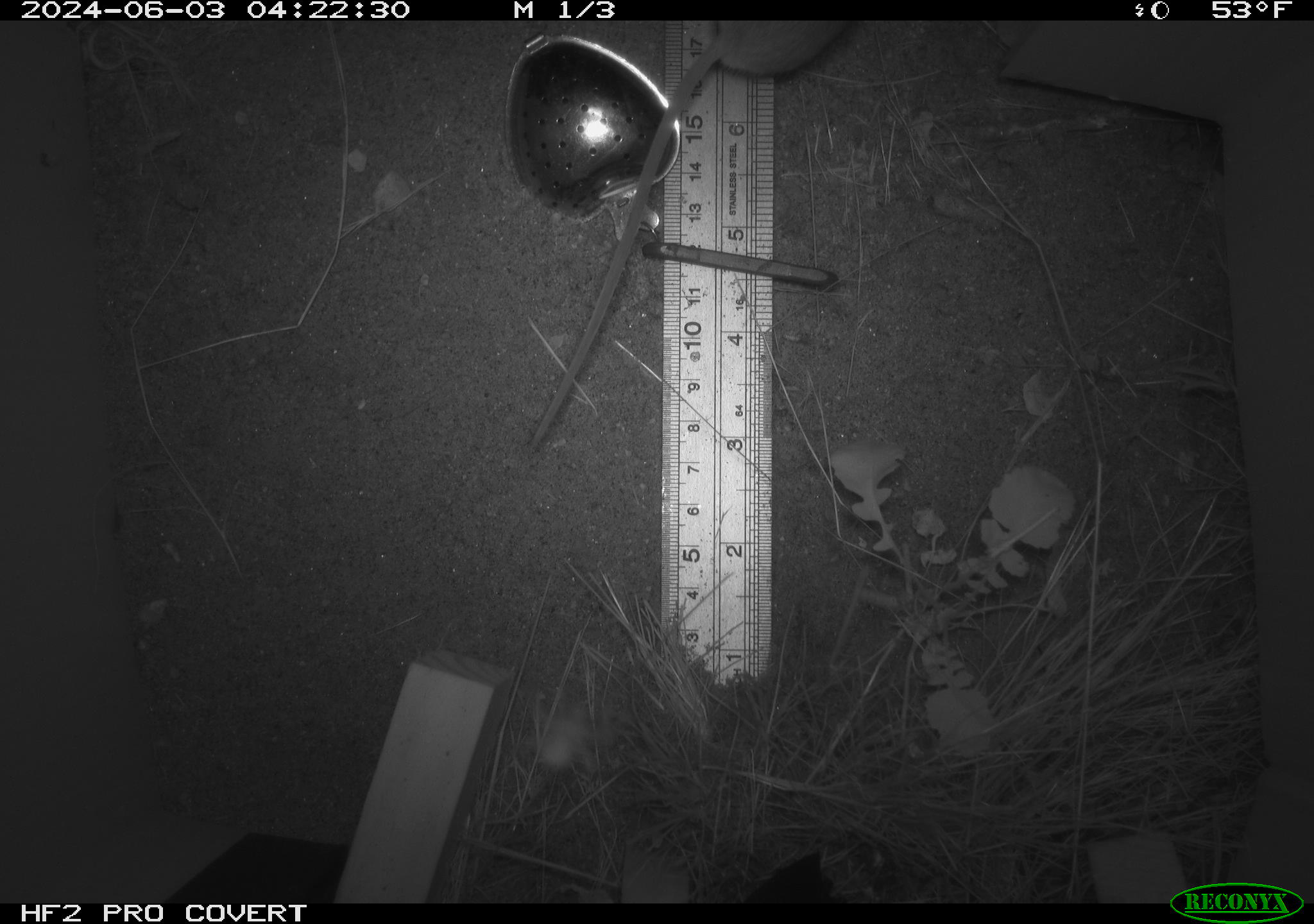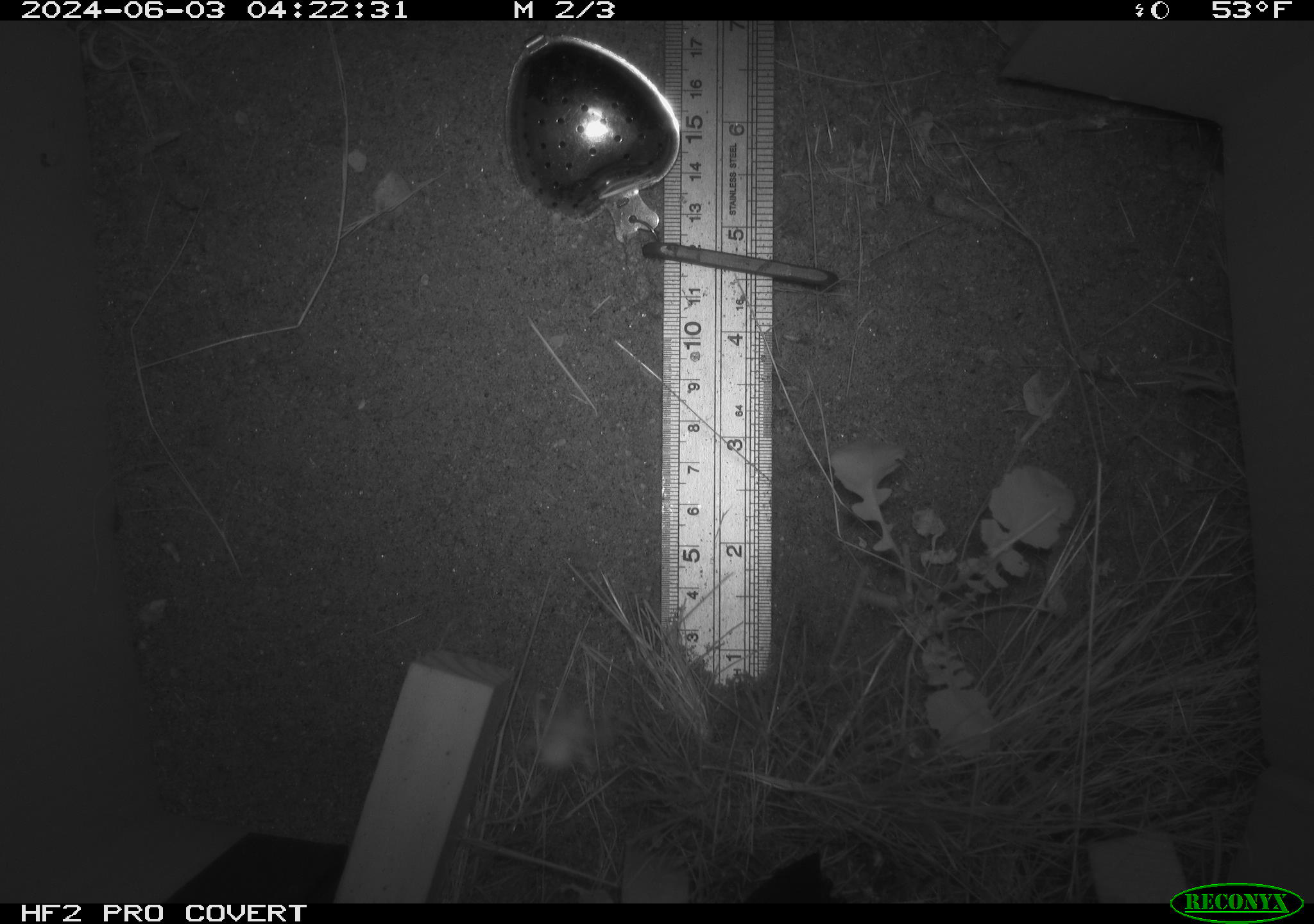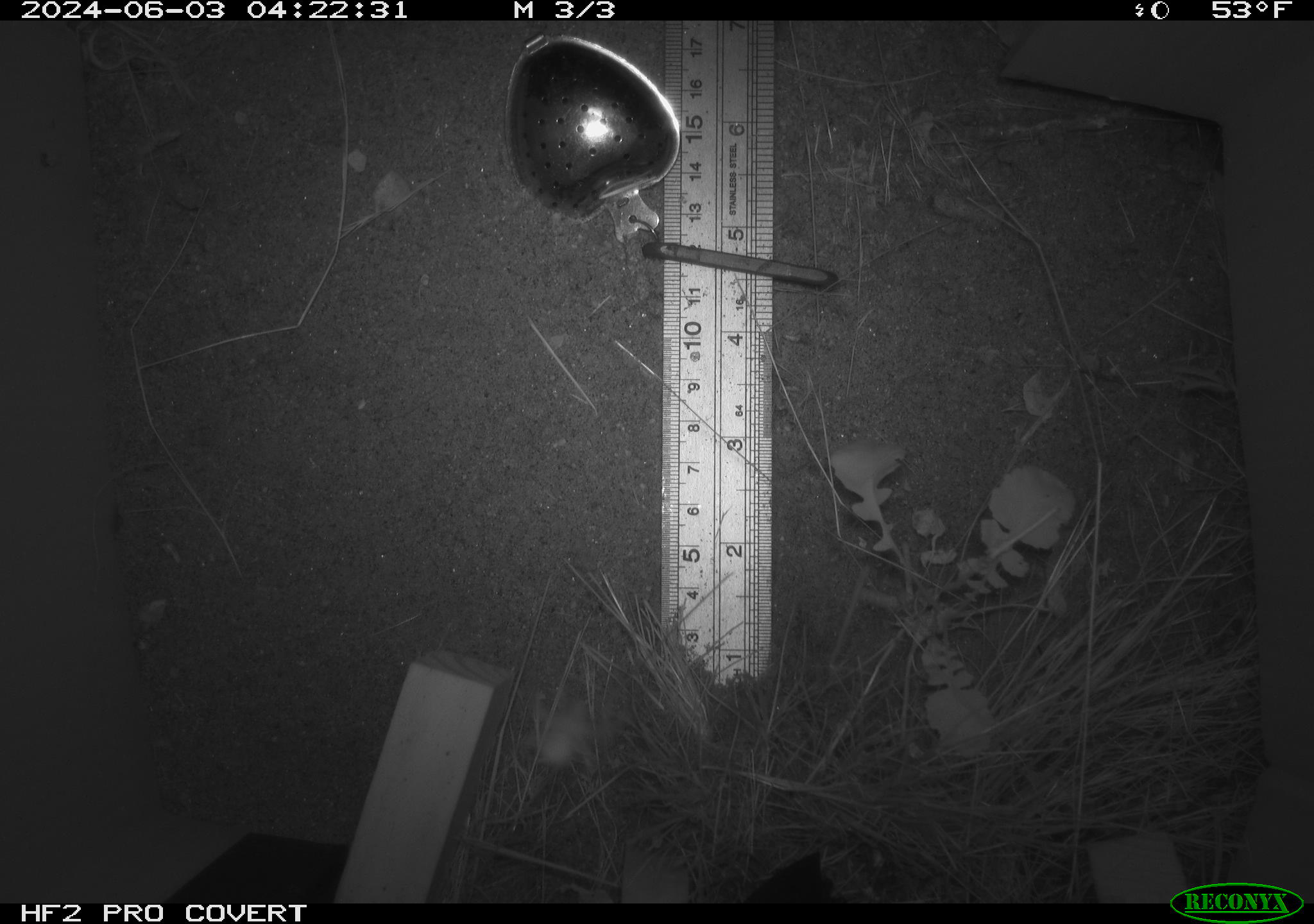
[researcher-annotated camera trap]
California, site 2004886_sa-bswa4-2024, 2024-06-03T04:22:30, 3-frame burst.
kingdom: Animalia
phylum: Chordata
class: Mammalia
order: Rodentia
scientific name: Rodentia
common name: rodent